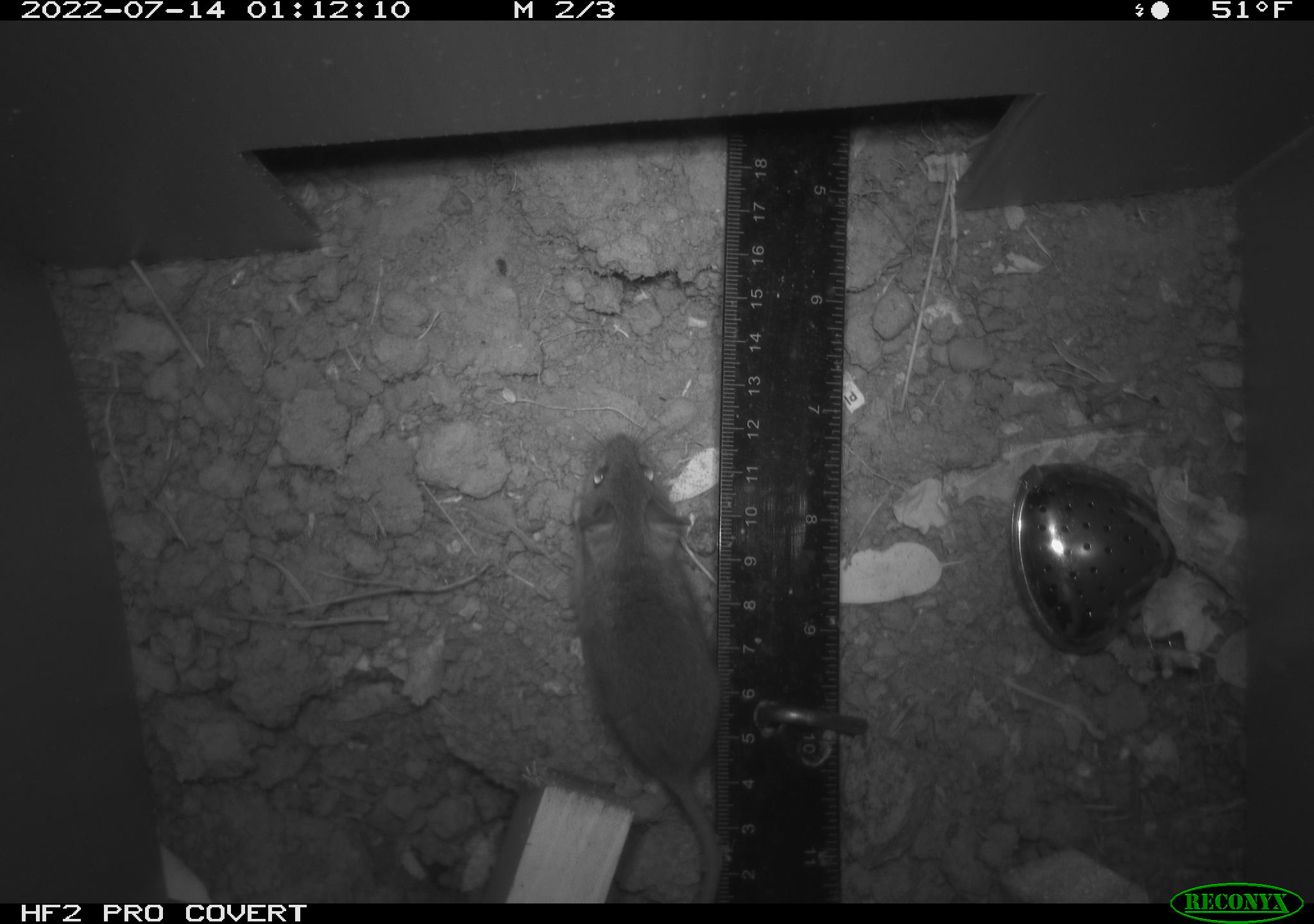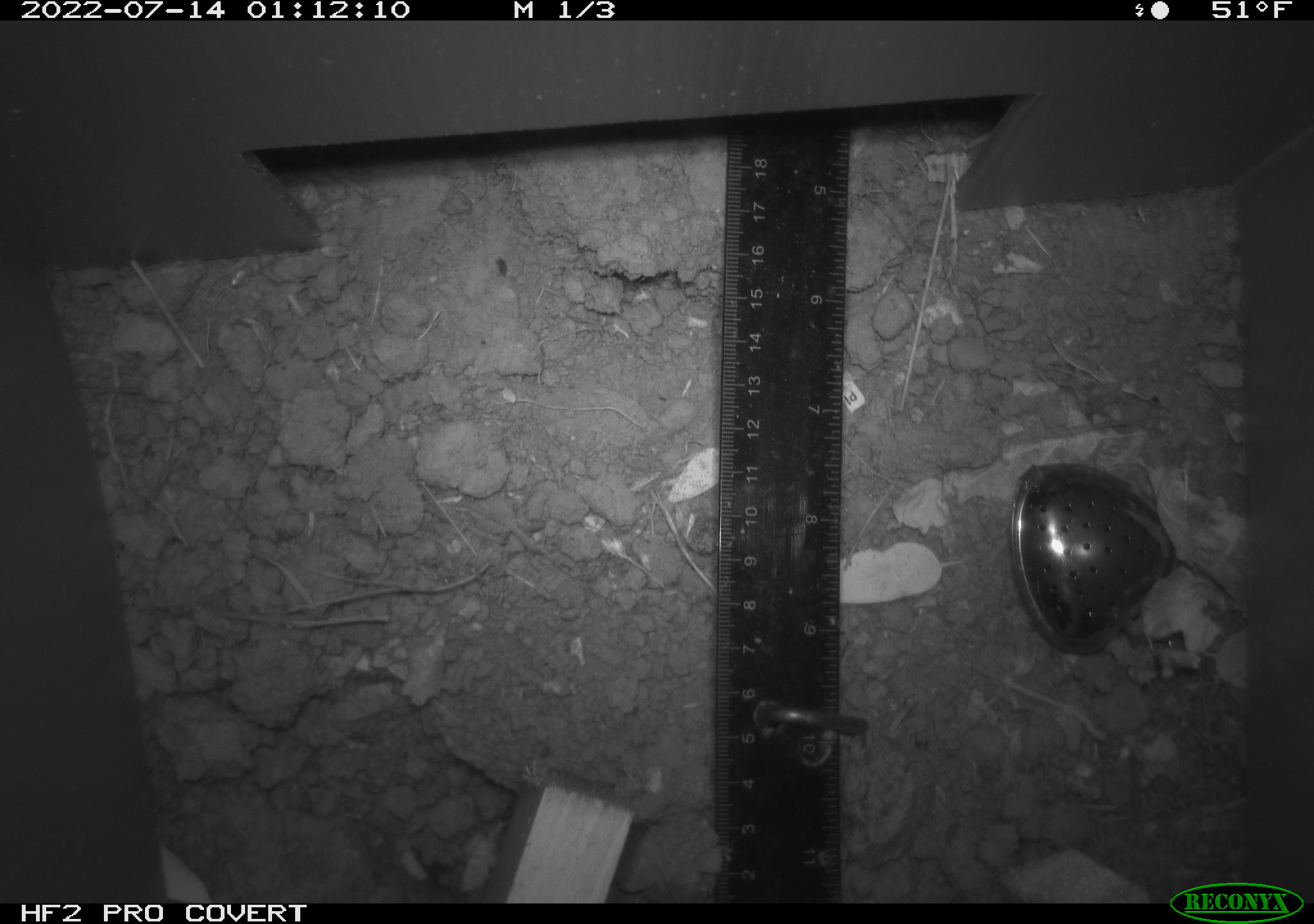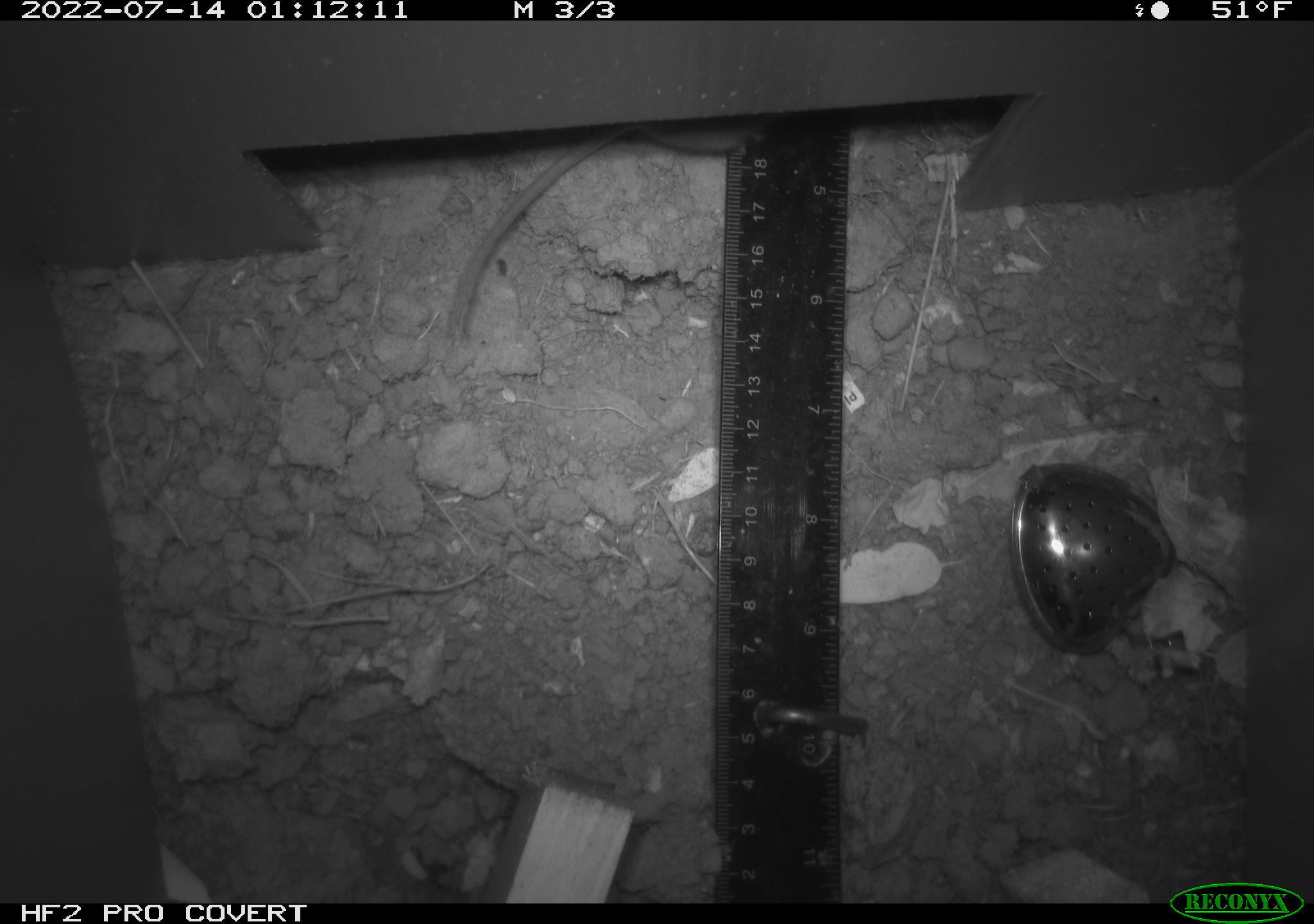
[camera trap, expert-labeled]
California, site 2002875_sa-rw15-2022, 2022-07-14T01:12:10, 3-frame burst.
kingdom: Animalia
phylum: Chordata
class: Mammalia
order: Rodentia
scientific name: Rodentia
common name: mouse species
Mouse species (Rodentia).